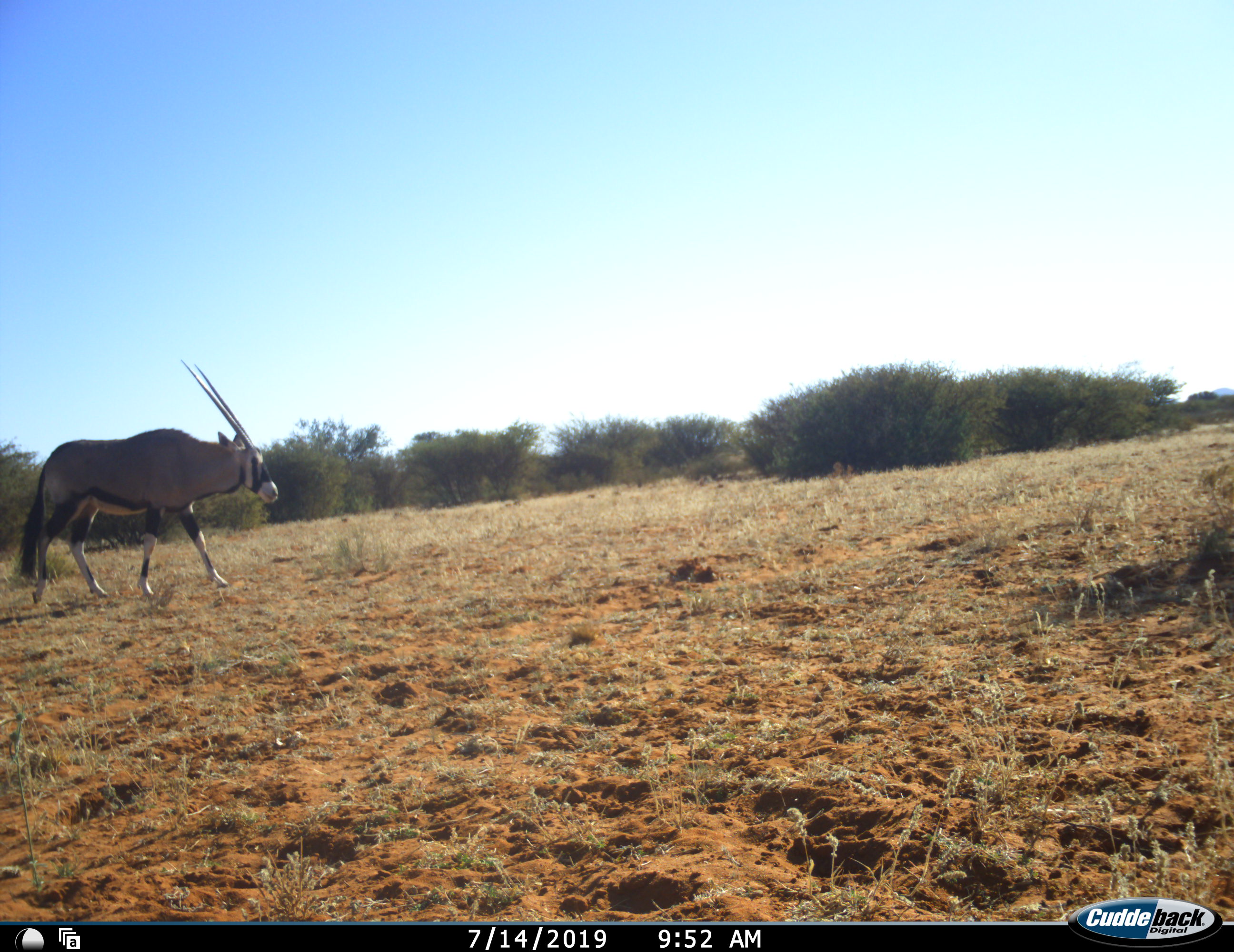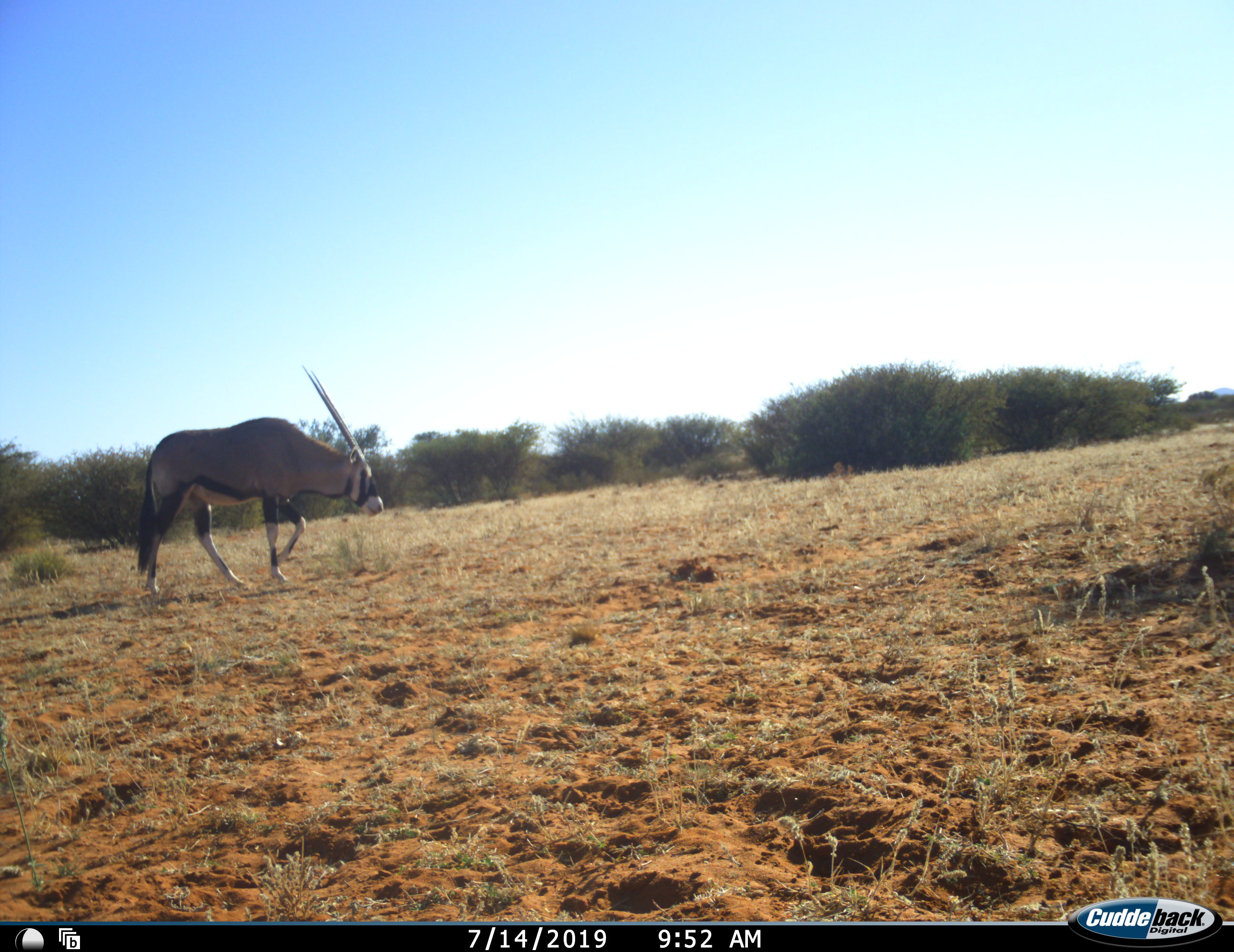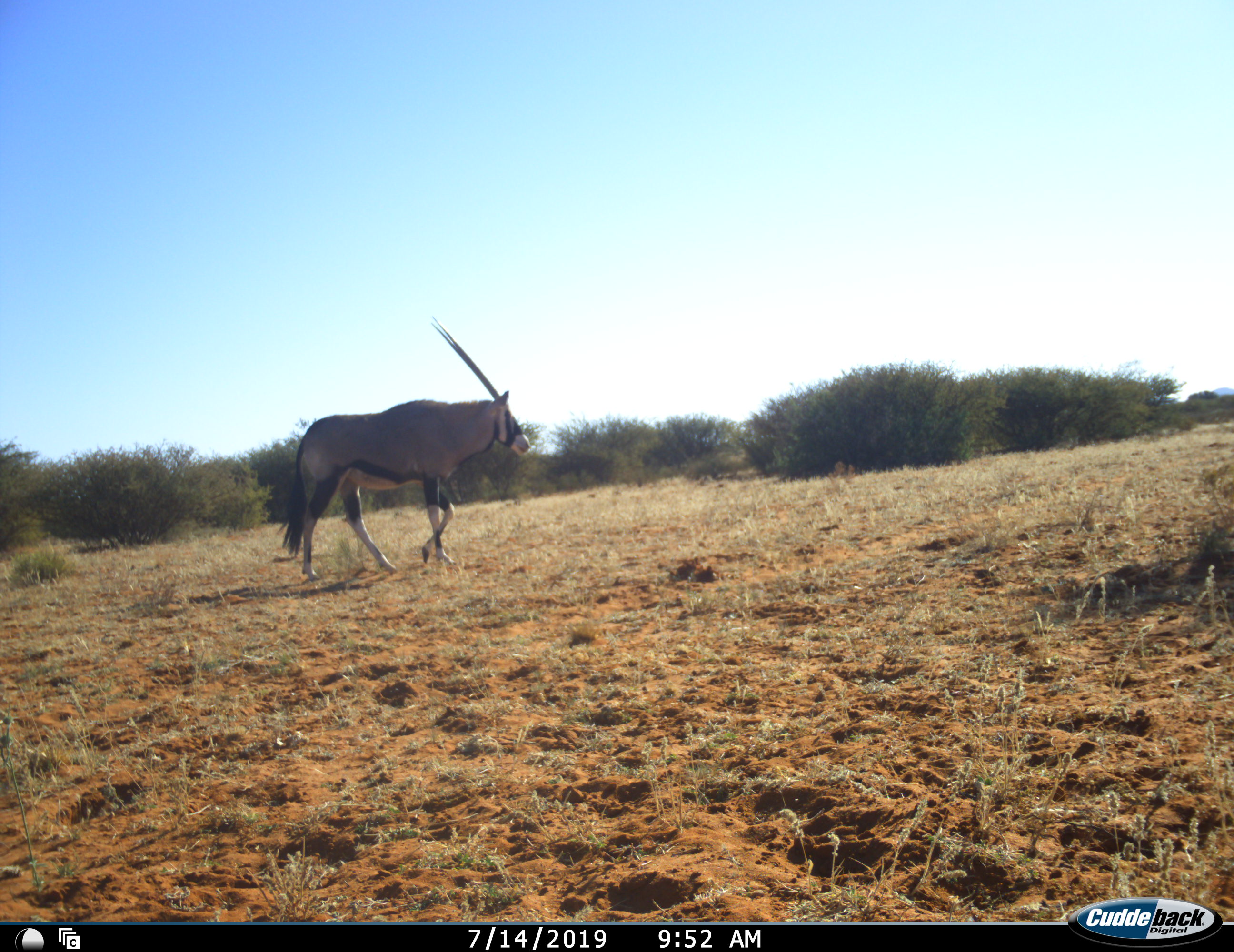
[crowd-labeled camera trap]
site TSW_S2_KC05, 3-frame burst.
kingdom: Animalia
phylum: Chordata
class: Mammalia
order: Artiodactyla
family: Bovidae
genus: Oryx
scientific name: Oryx gazella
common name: gemsbok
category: oryx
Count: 1.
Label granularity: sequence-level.